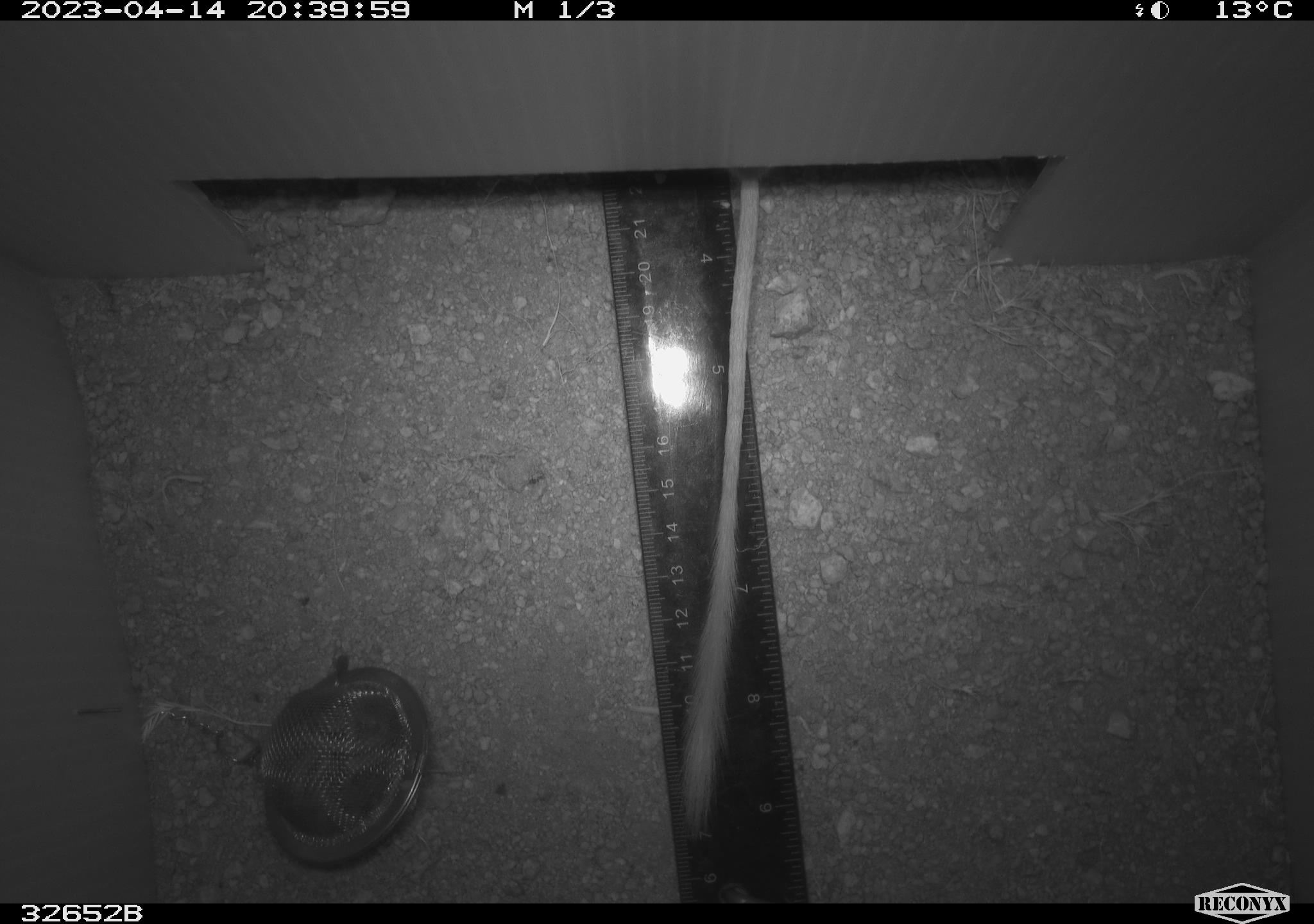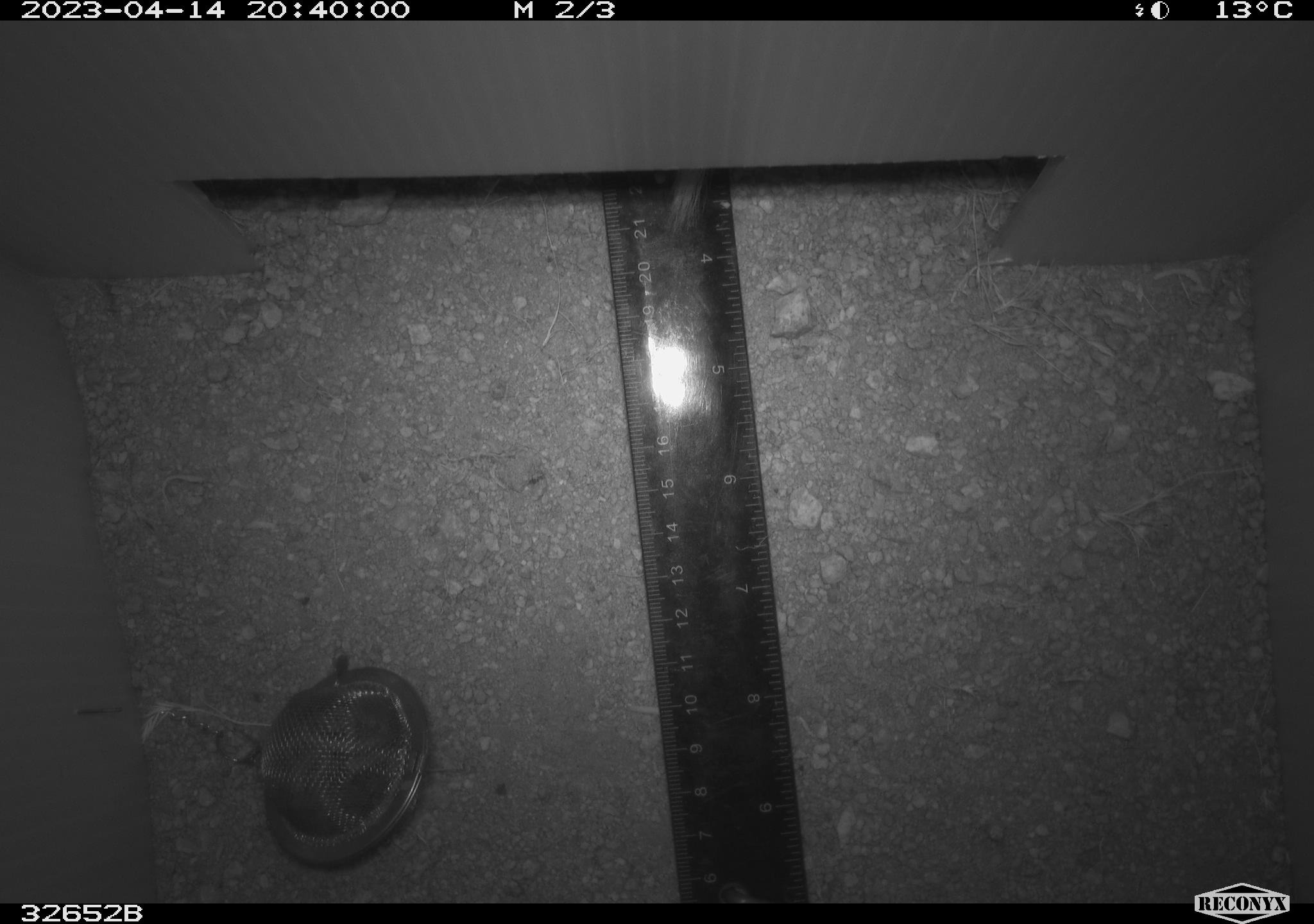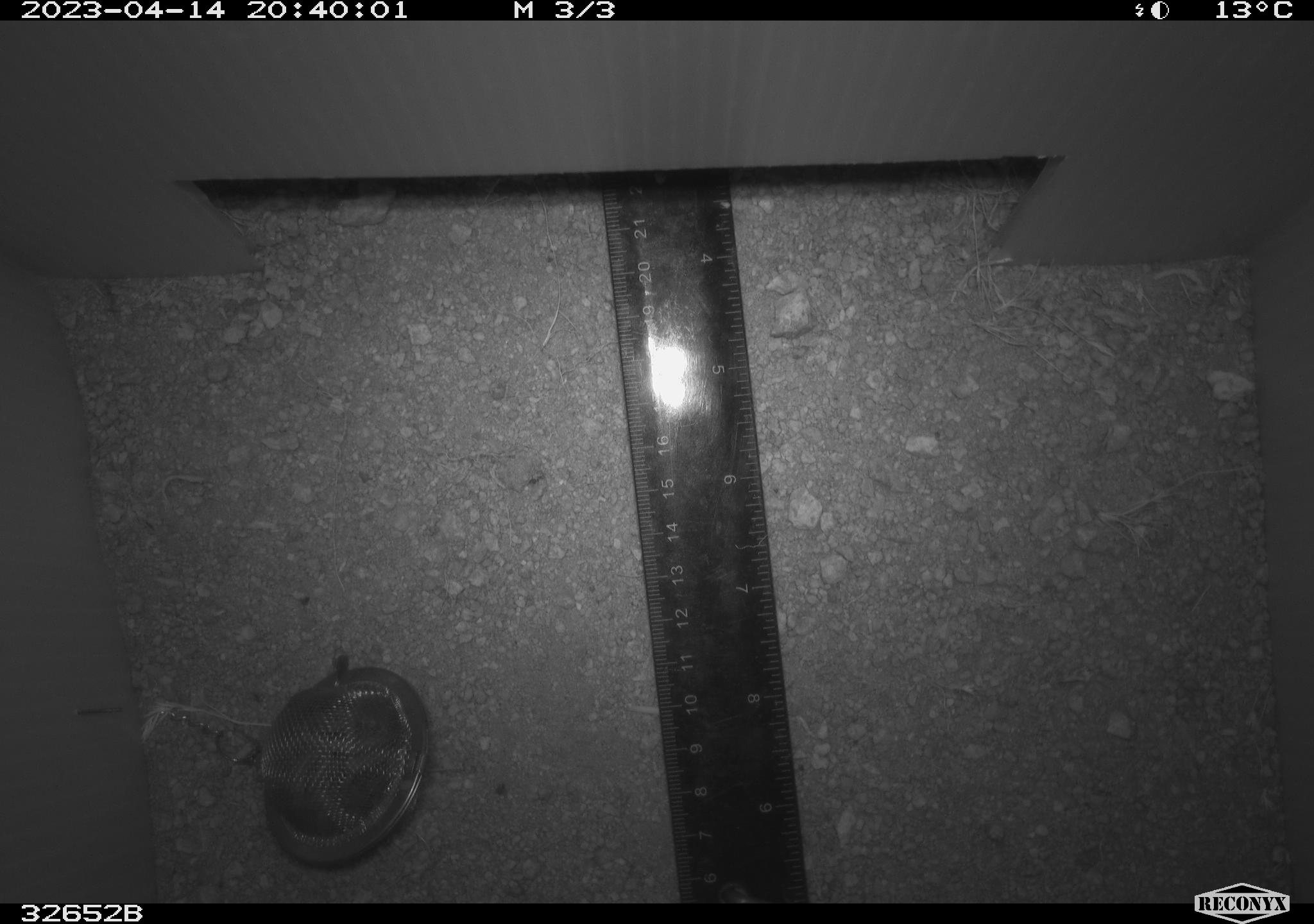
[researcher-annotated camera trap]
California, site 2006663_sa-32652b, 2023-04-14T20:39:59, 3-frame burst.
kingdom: Animalia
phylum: Chordata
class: Mammalia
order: Rodentia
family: Heteromyidae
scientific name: Heteromyidae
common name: kangaroo rats and pocket mice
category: heteromyidae family